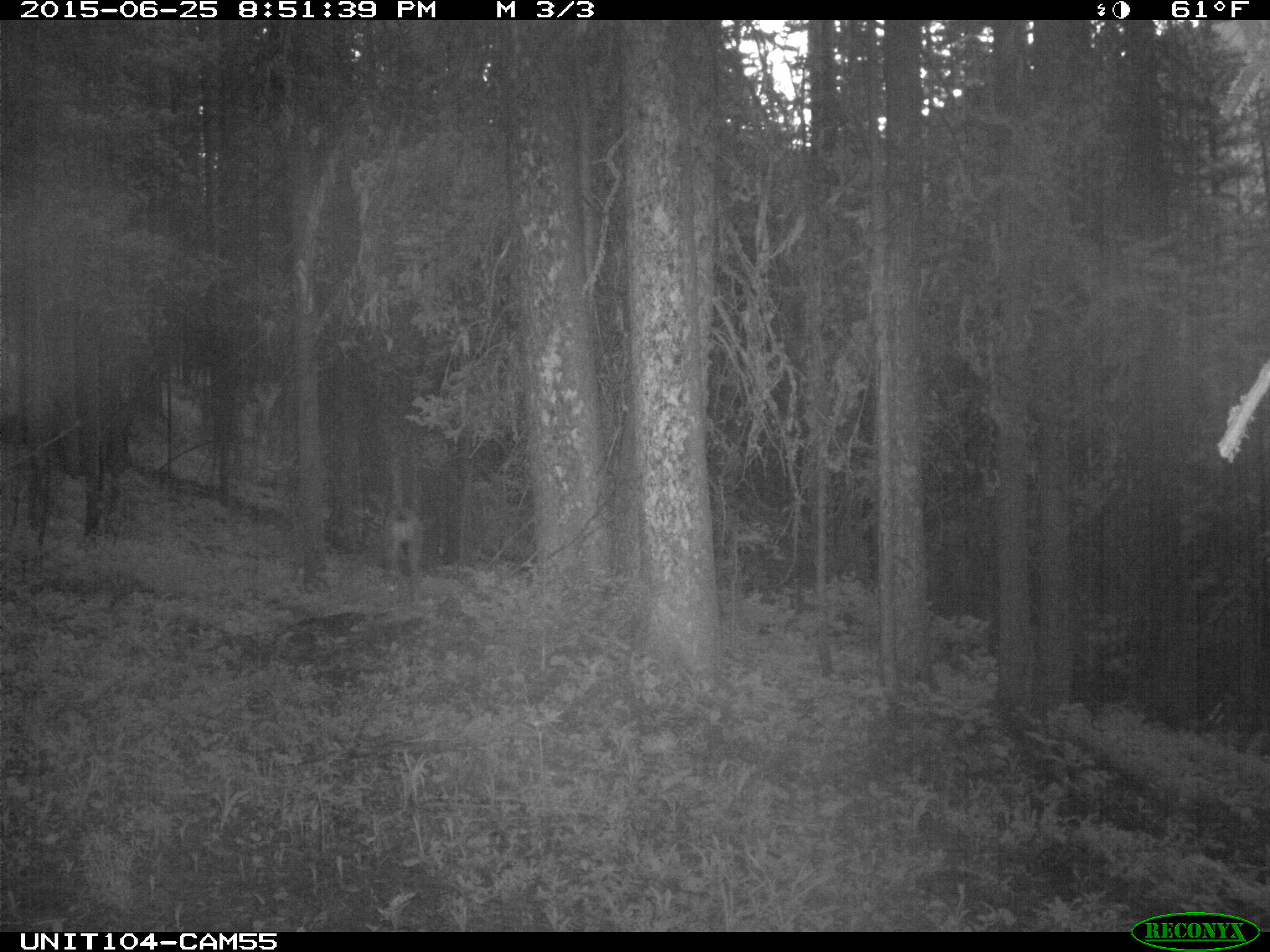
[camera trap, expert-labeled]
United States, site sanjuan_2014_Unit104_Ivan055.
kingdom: Animalia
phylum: Chordata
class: Mammalia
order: Artiodactyla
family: Cervidae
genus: Odocoileus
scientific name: Odocoileus hemionus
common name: mule deer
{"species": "Odocoileus hemionus (mule deer)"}